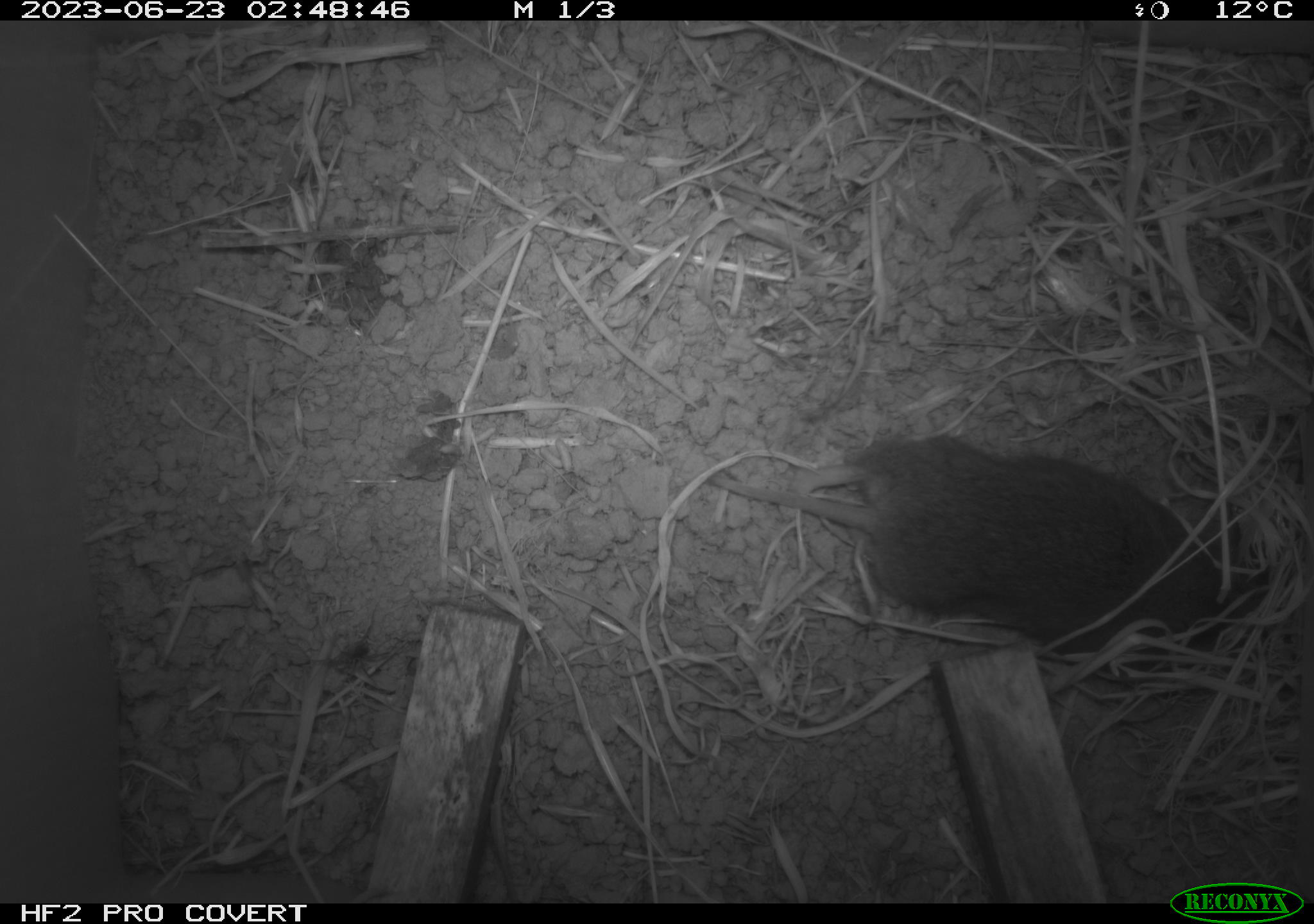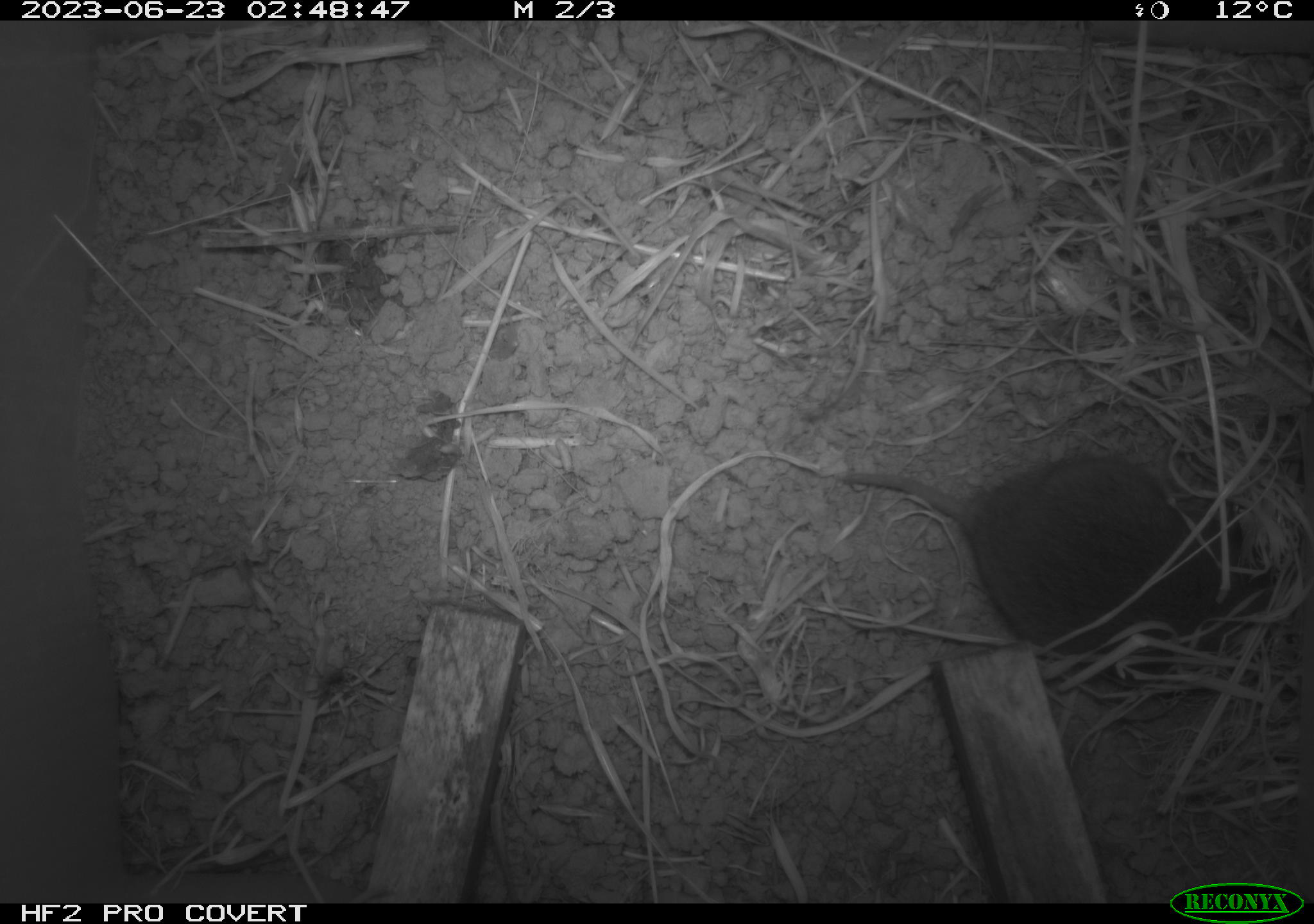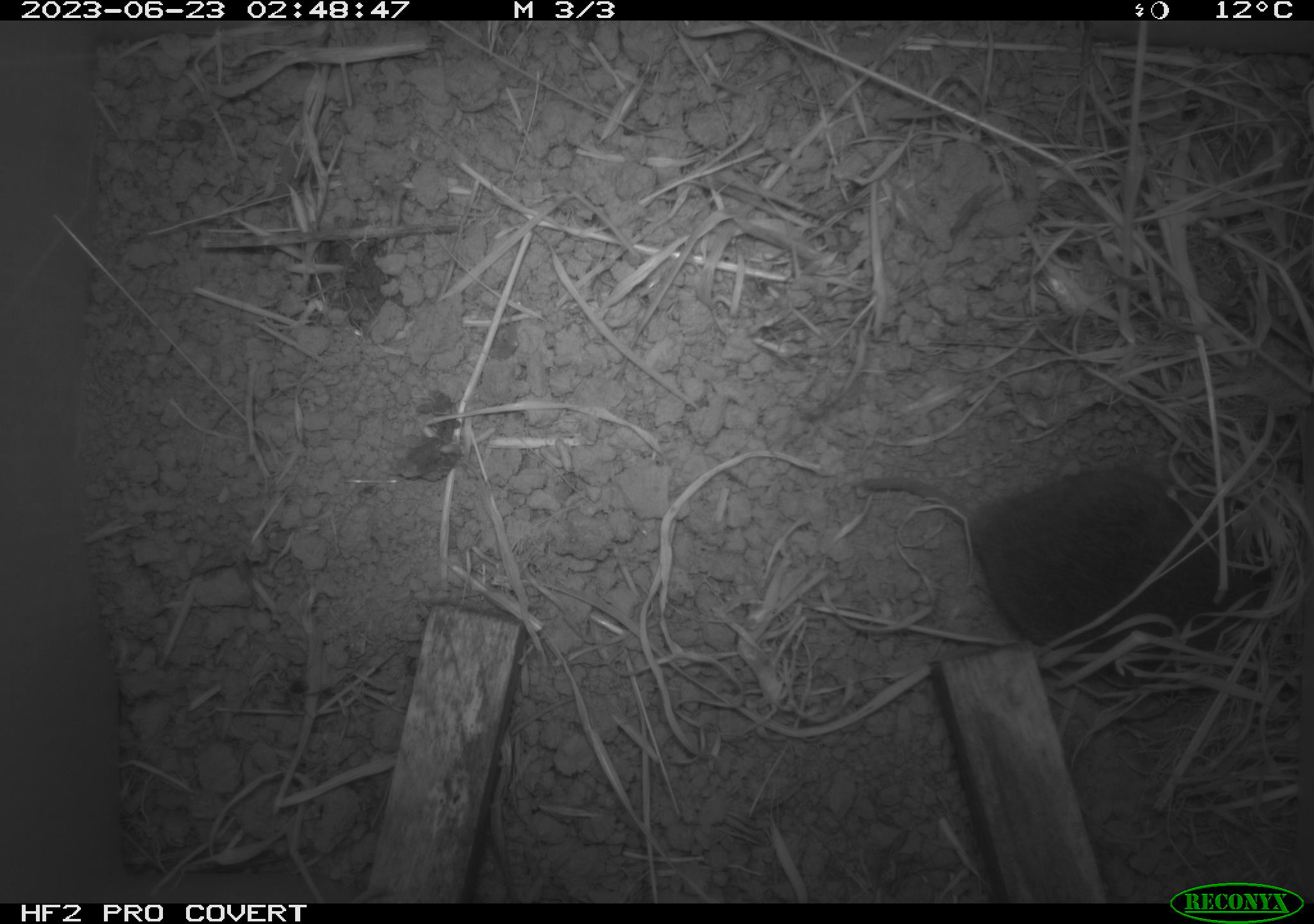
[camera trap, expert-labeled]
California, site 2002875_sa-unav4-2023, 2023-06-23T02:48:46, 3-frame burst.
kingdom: Animalia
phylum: Chordata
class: Mammalia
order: Rodentia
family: Cricetidae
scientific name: Arvicolinae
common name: voles, lemmings, and muskrats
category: arvicolinae subfamily